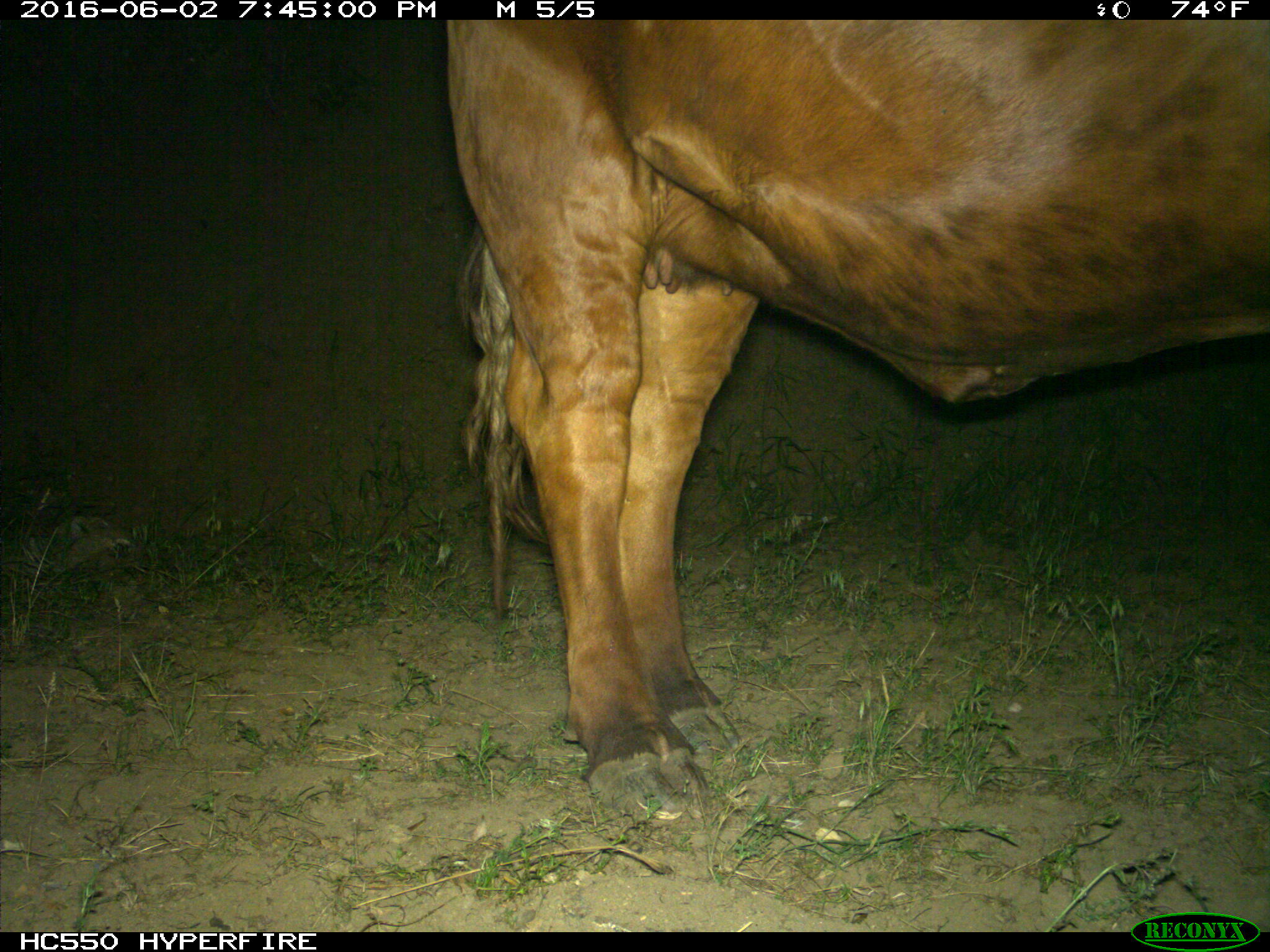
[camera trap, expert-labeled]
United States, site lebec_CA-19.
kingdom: Animalia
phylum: Chordata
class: Mammalia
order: Artiodactyla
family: Bovidae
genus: Bos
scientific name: Bos taurus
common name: domestic cow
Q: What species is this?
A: Bos taurus (domestic cow).